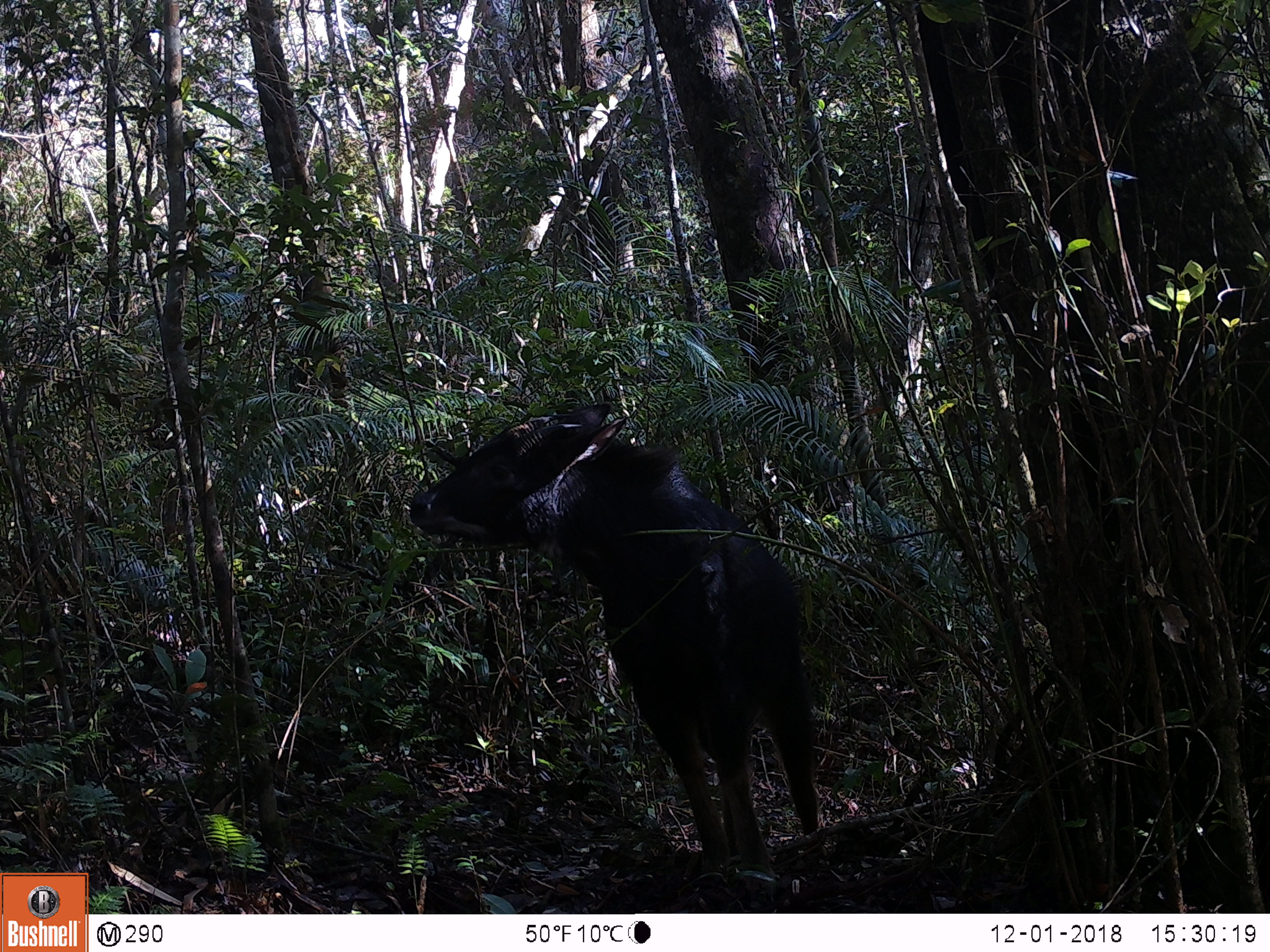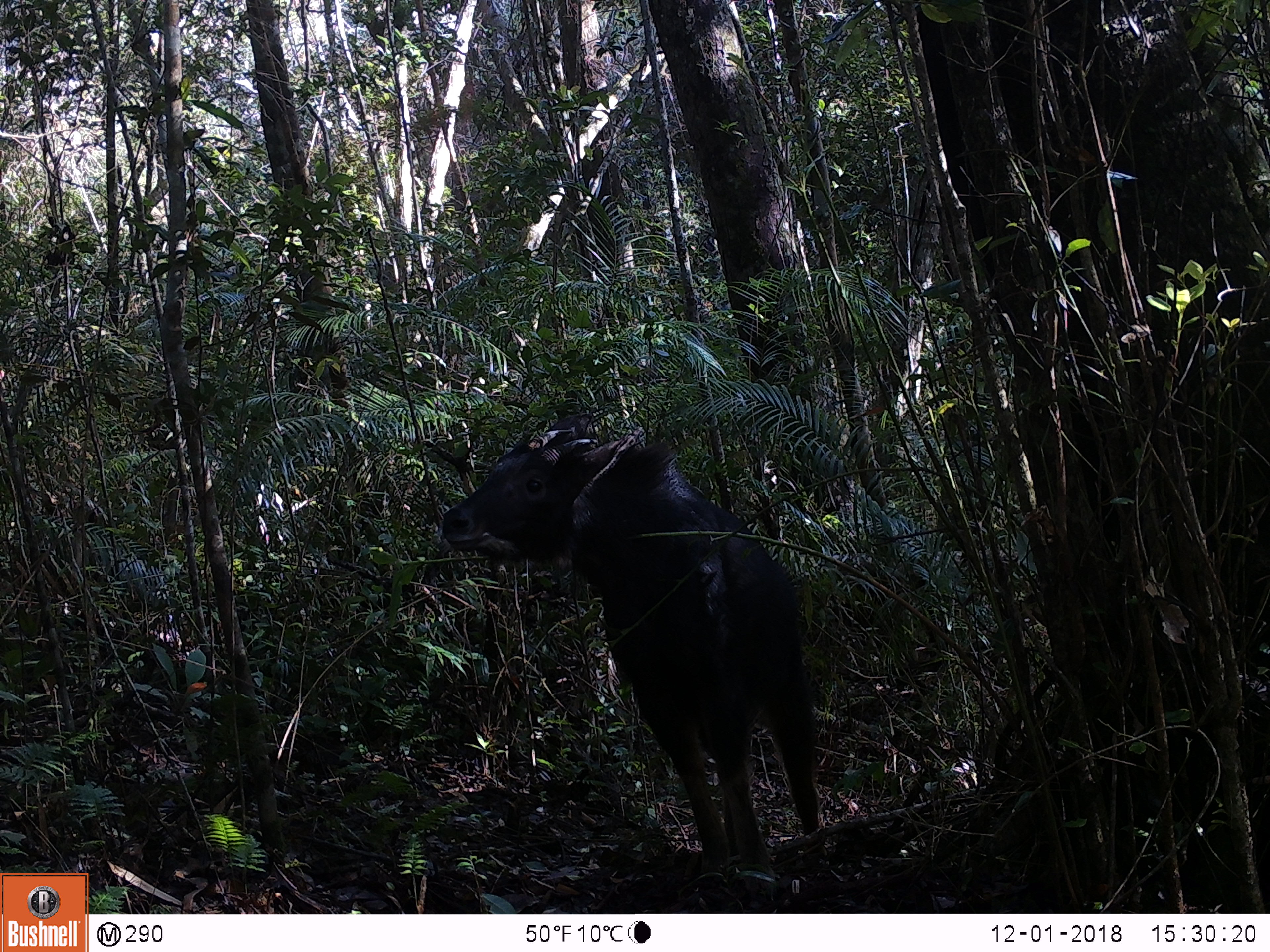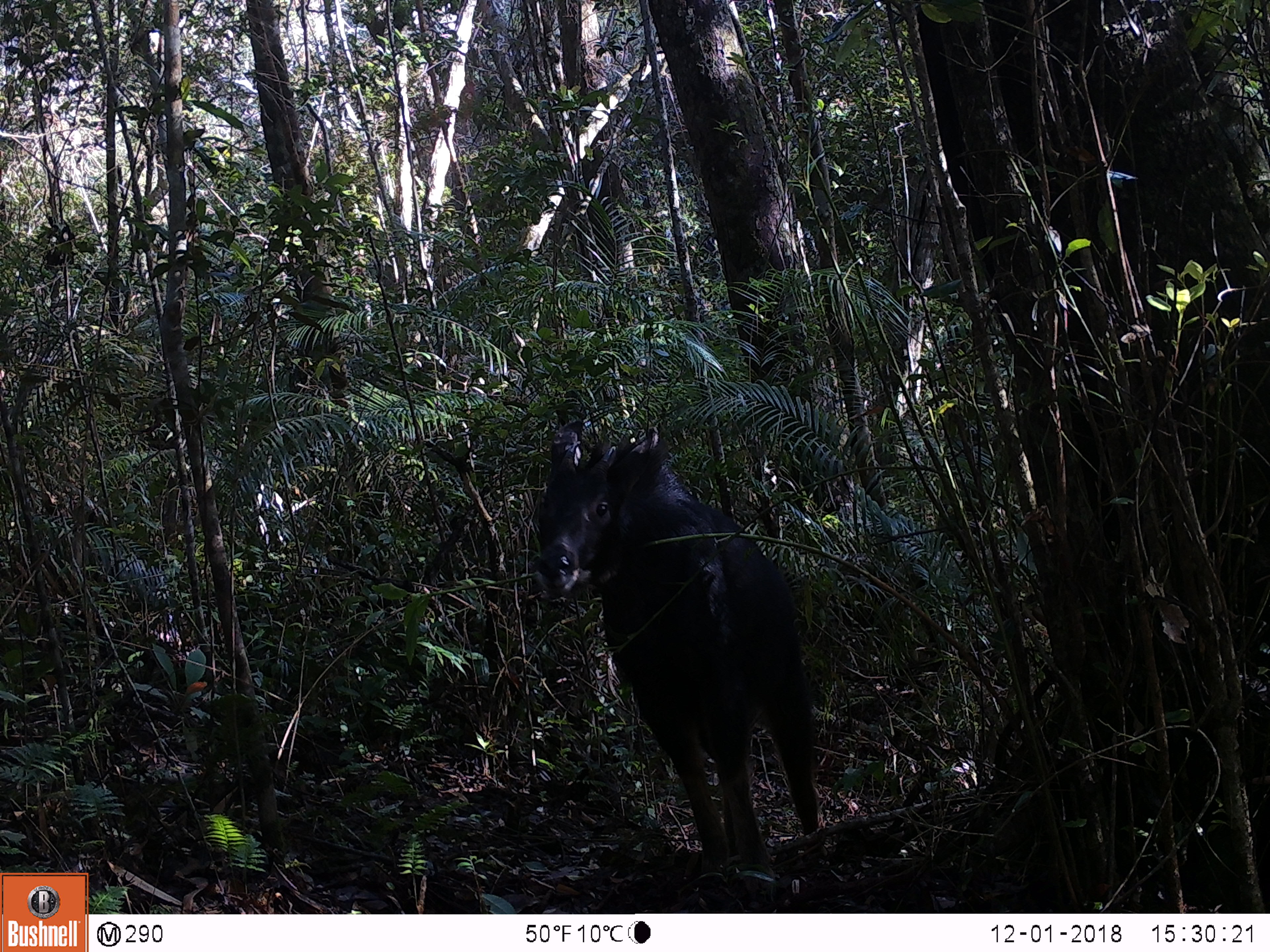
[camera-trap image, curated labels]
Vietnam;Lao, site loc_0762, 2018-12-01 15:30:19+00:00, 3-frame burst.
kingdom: Animalia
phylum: Chordata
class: Mammalia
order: Artiodactyla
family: Bovidae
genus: Capricornis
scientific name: Capricornis sumatraensis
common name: chinese serow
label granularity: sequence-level